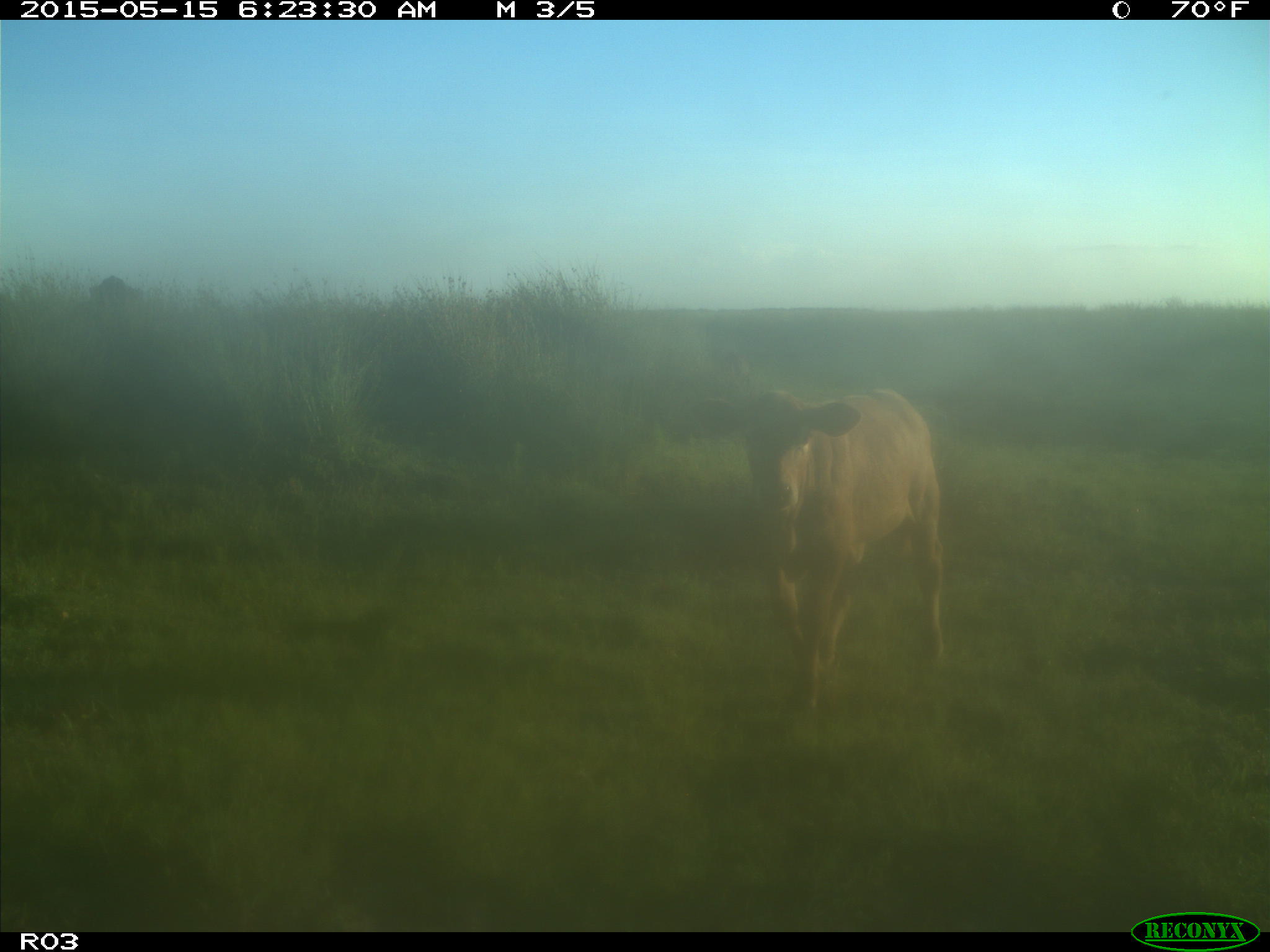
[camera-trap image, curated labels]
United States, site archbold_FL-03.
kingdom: Animalia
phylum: Chordata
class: Mammalia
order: Artiodactyla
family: Bovidae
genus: Bos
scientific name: Bos taurus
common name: domestic cow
Bos taurus (domestic cow).